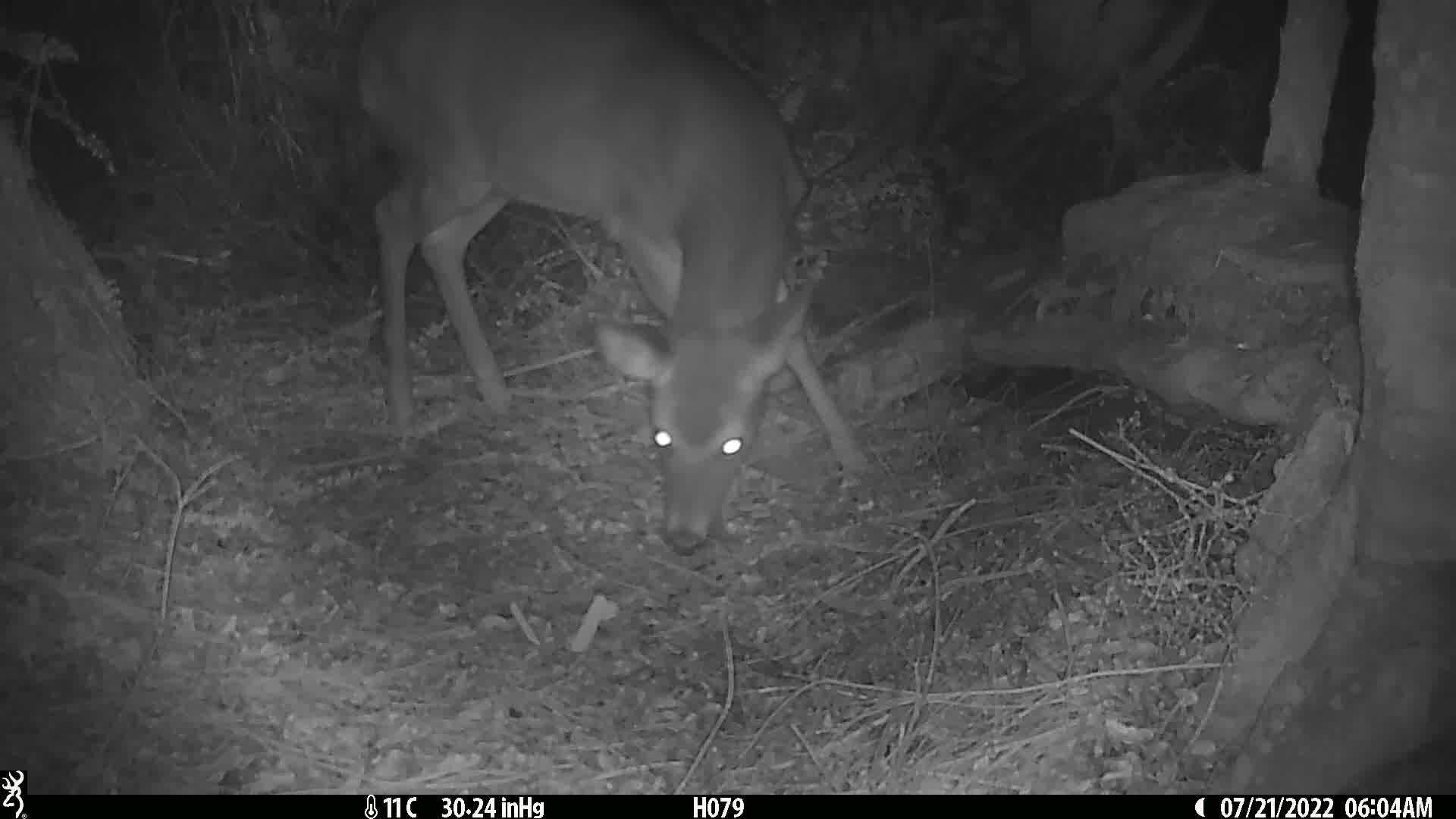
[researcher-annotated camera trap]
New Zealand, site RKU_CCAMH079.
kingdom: Animalia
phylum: Chordata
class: Mammalia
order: Artiodactyla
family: Cervidae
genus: Odocoileus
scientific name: Odocoileus virginianus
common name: white-tailed deer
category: white tailed deer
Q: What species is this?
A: White tailed deer (white-tailed deer) (Odocoileus virginianus).